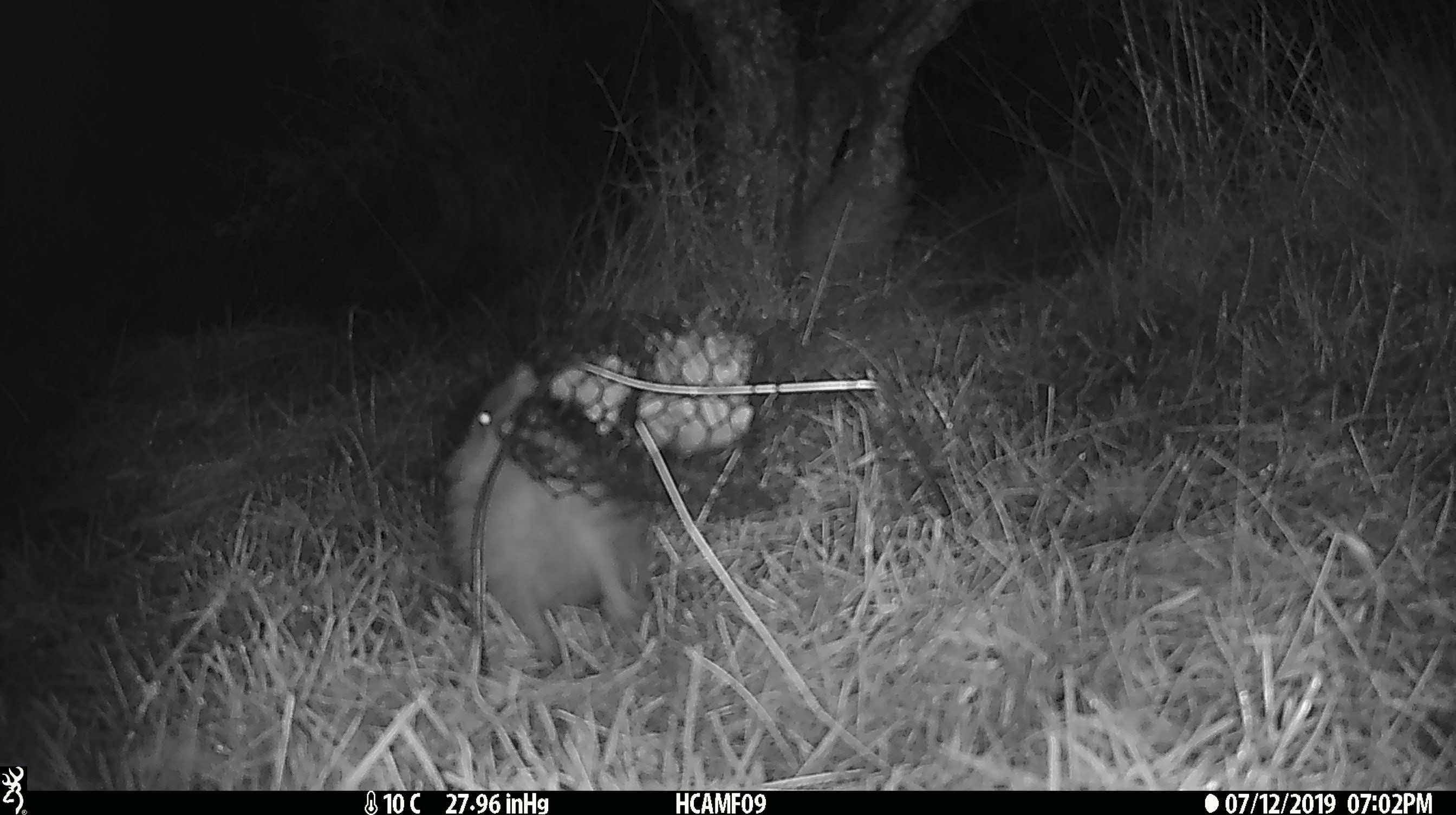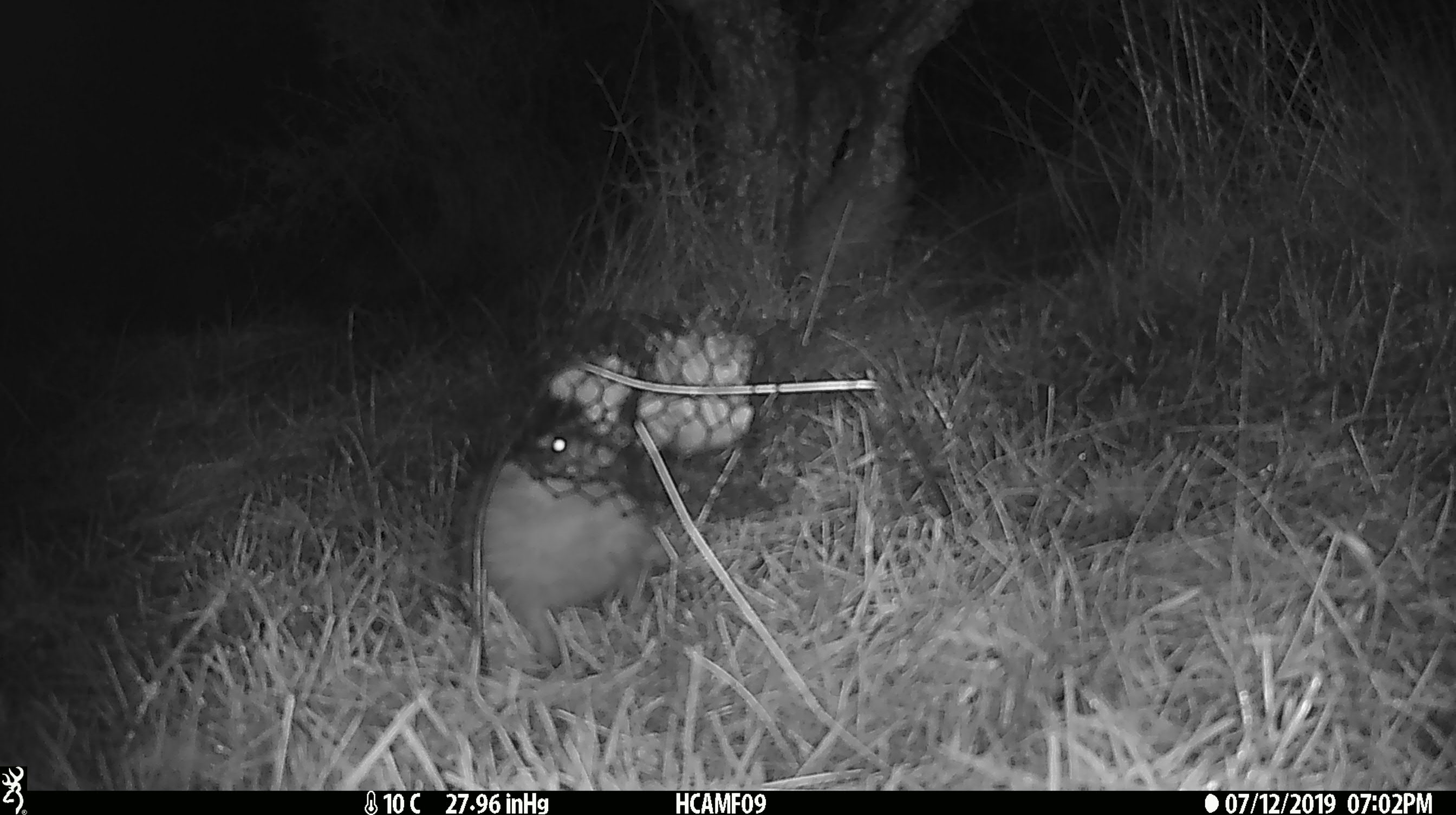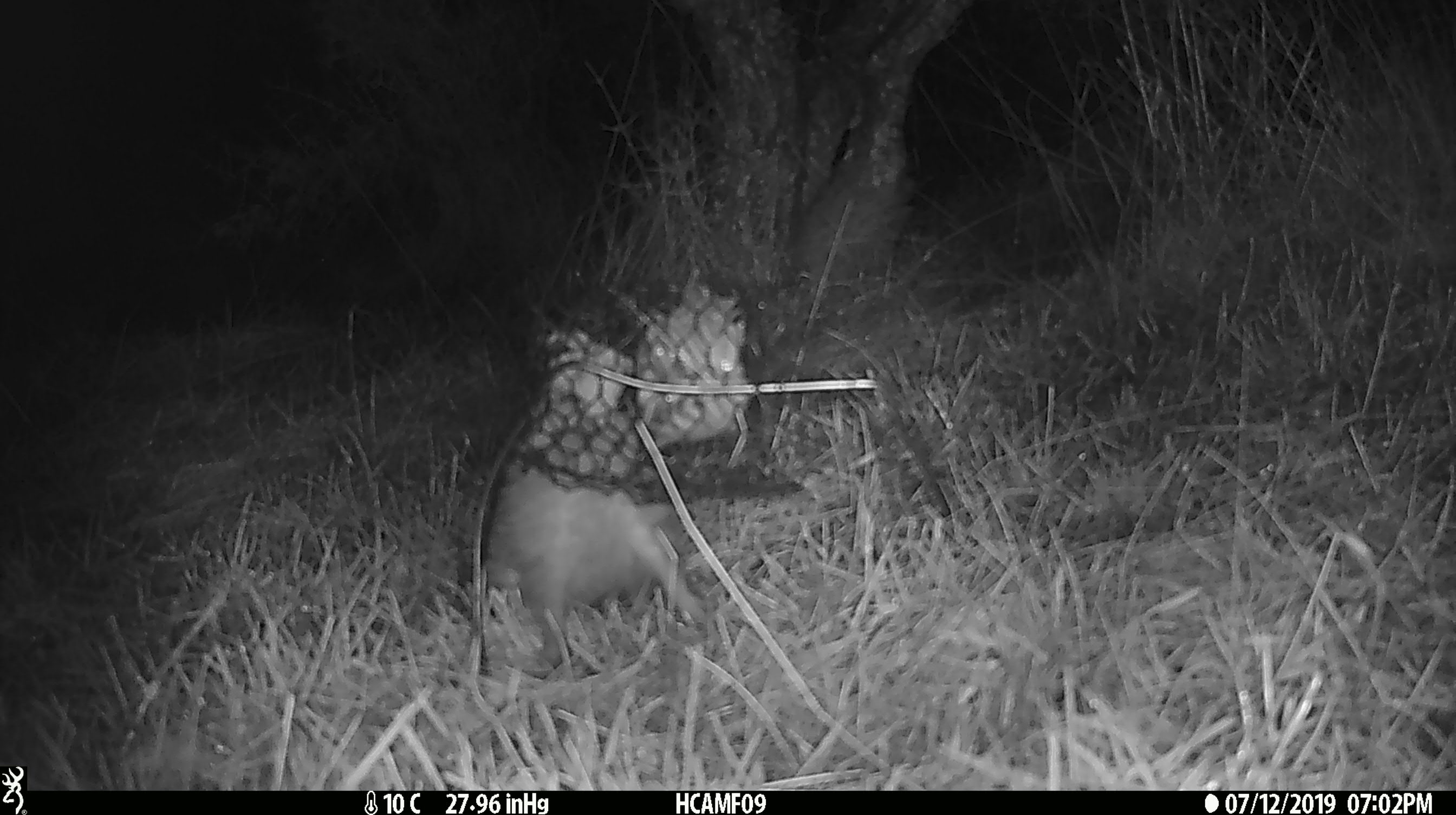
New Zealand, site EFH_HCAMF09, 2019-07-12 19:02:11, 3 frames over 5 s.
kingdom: Animalia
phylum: Chordata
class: Mammalia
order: Eulipotyphla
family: Erinaceidae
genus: Erinaceus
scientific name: Erinaceus europaeus europaeus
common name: european hedgehog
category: hedgehog